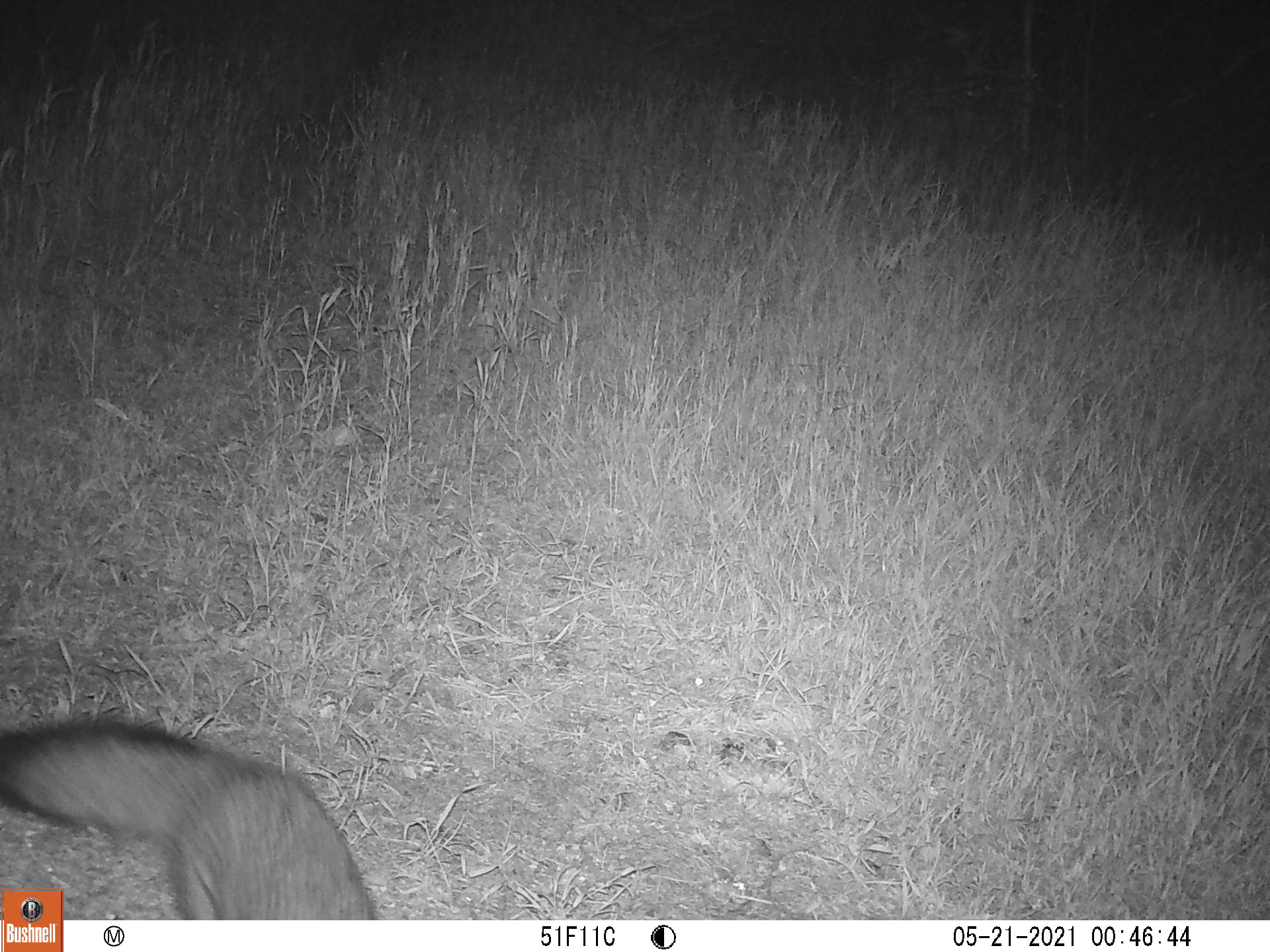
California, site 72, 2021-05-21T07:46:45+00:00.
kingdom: Animalia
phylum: Chordata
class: Mammalia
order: Carnivora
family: Canidae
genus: Urocyon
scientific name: Urocyon cinereoargenteus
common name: gray fox